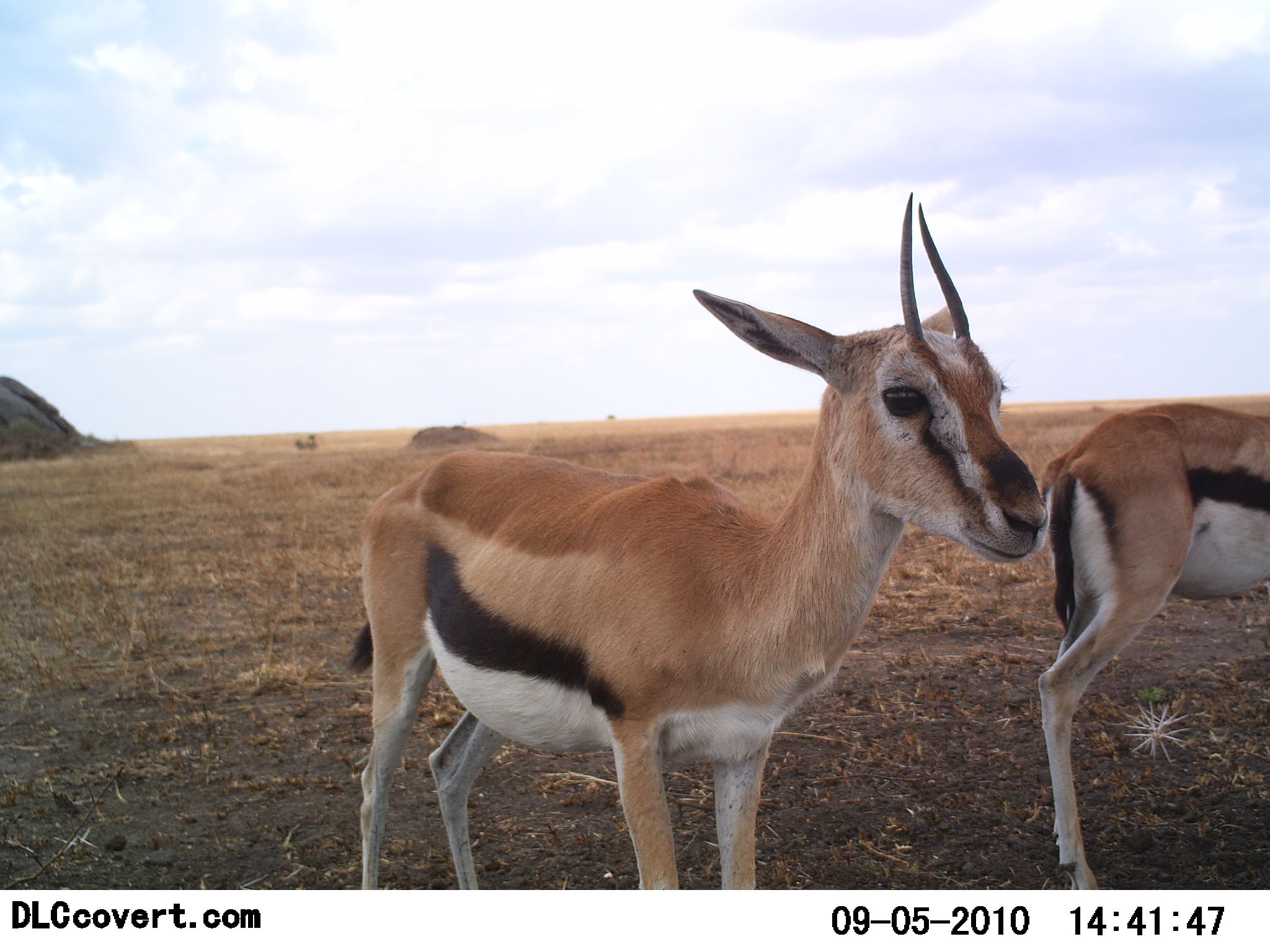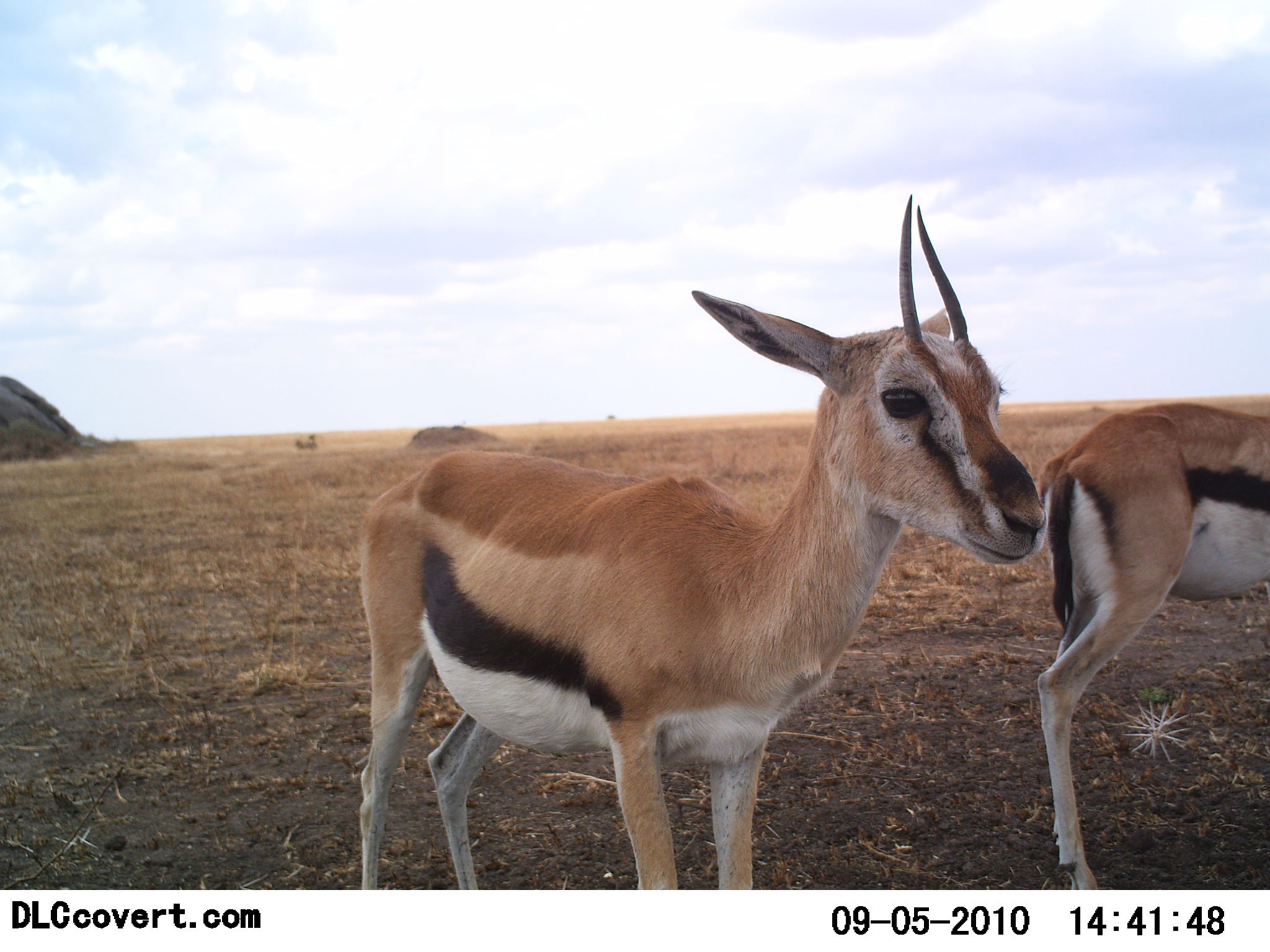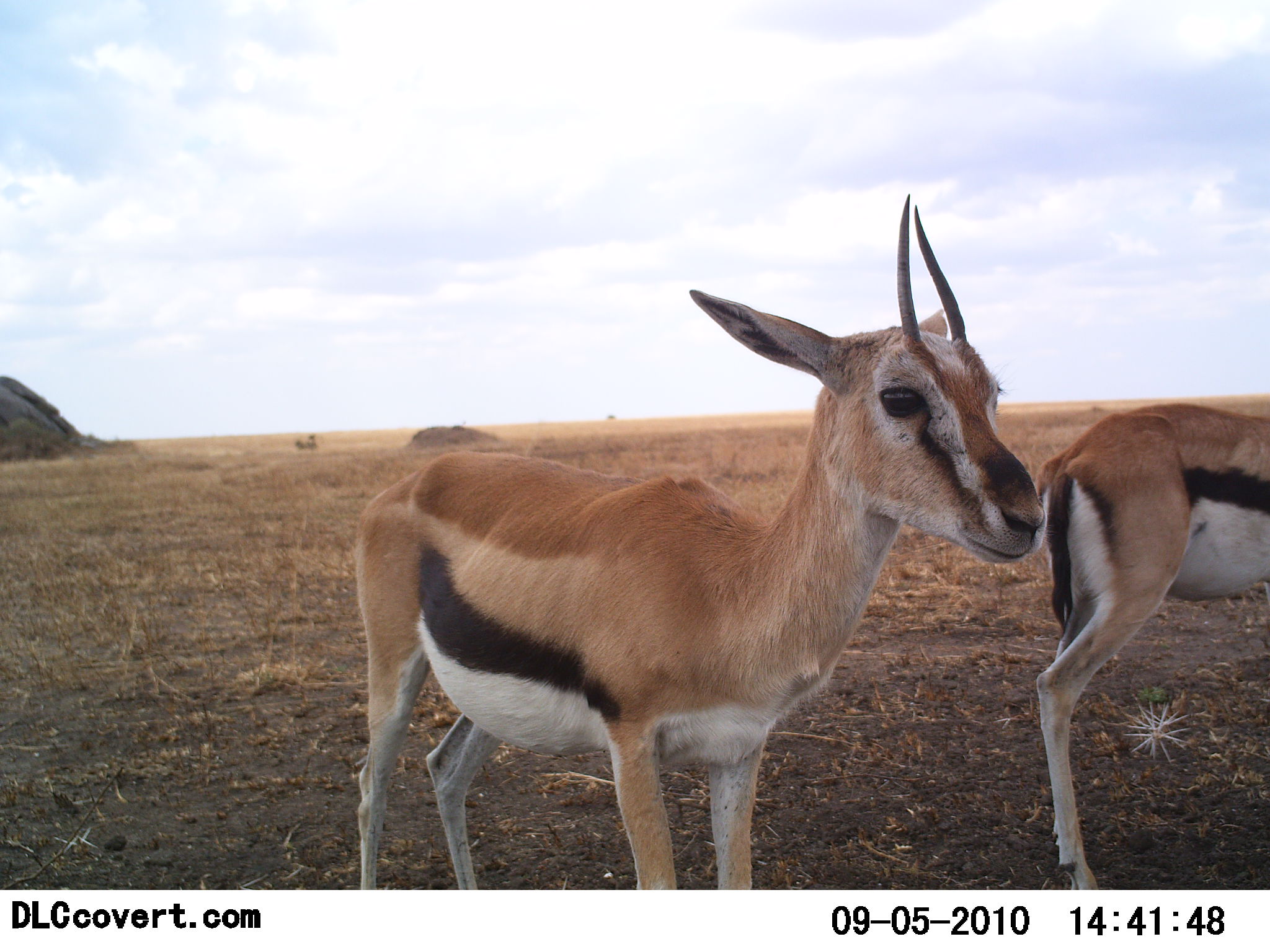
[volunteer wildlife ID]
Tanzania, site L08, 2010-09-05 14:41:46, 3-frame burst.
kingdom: Animalia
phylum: Chordata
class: Mammalia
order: Artiodactyla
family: Bovidae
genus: Eudorcas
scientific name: Eudorcas thomsonii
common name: thomson's gazelle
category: gazellethomsons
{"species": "gazellethomsons (thomson's gazelle) (Eudorcas thomsonii)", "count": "2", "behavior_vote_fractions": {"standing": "100%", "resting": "0%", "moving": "0%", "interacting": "0%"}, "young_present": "5%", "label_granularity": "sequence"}